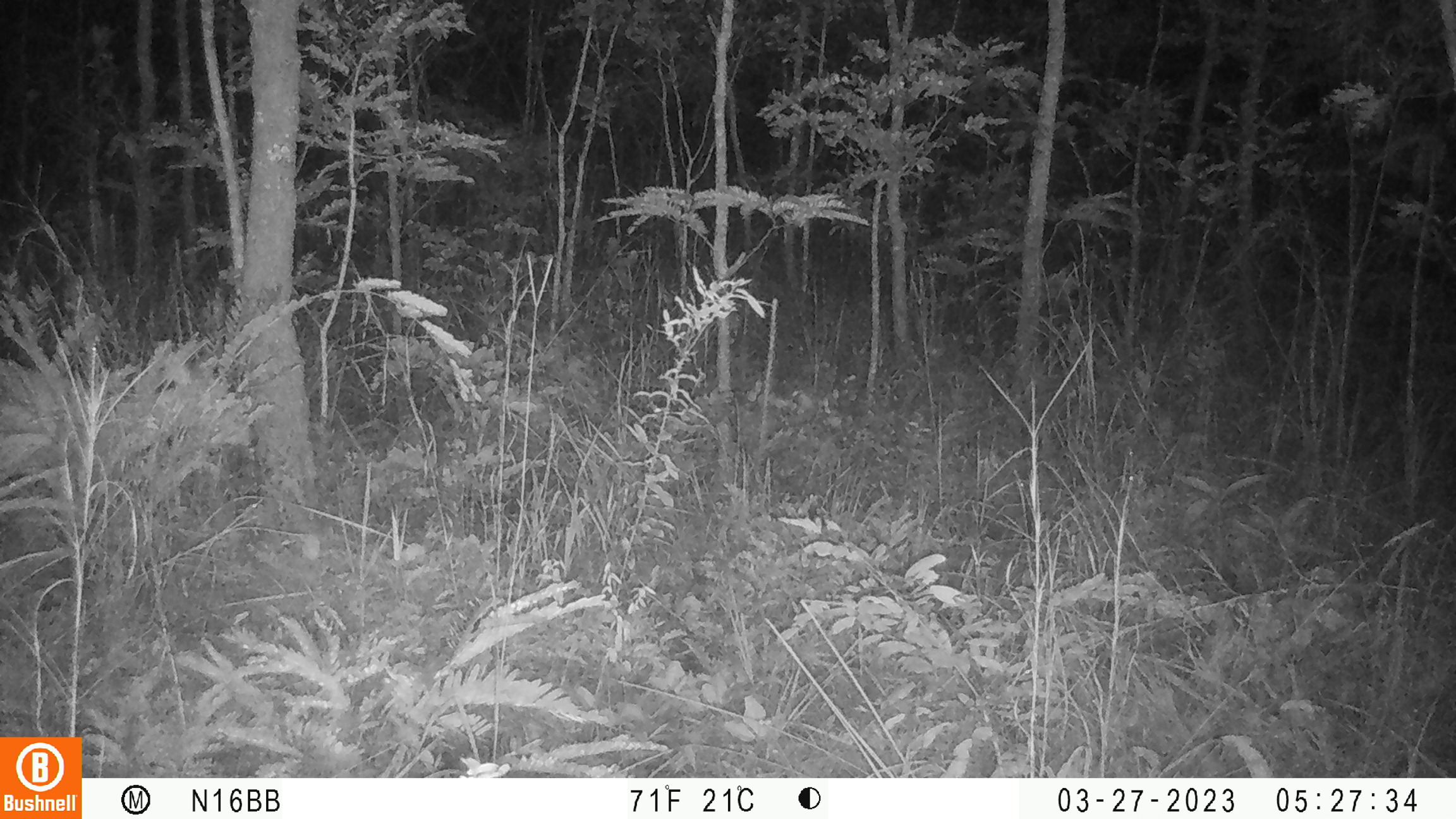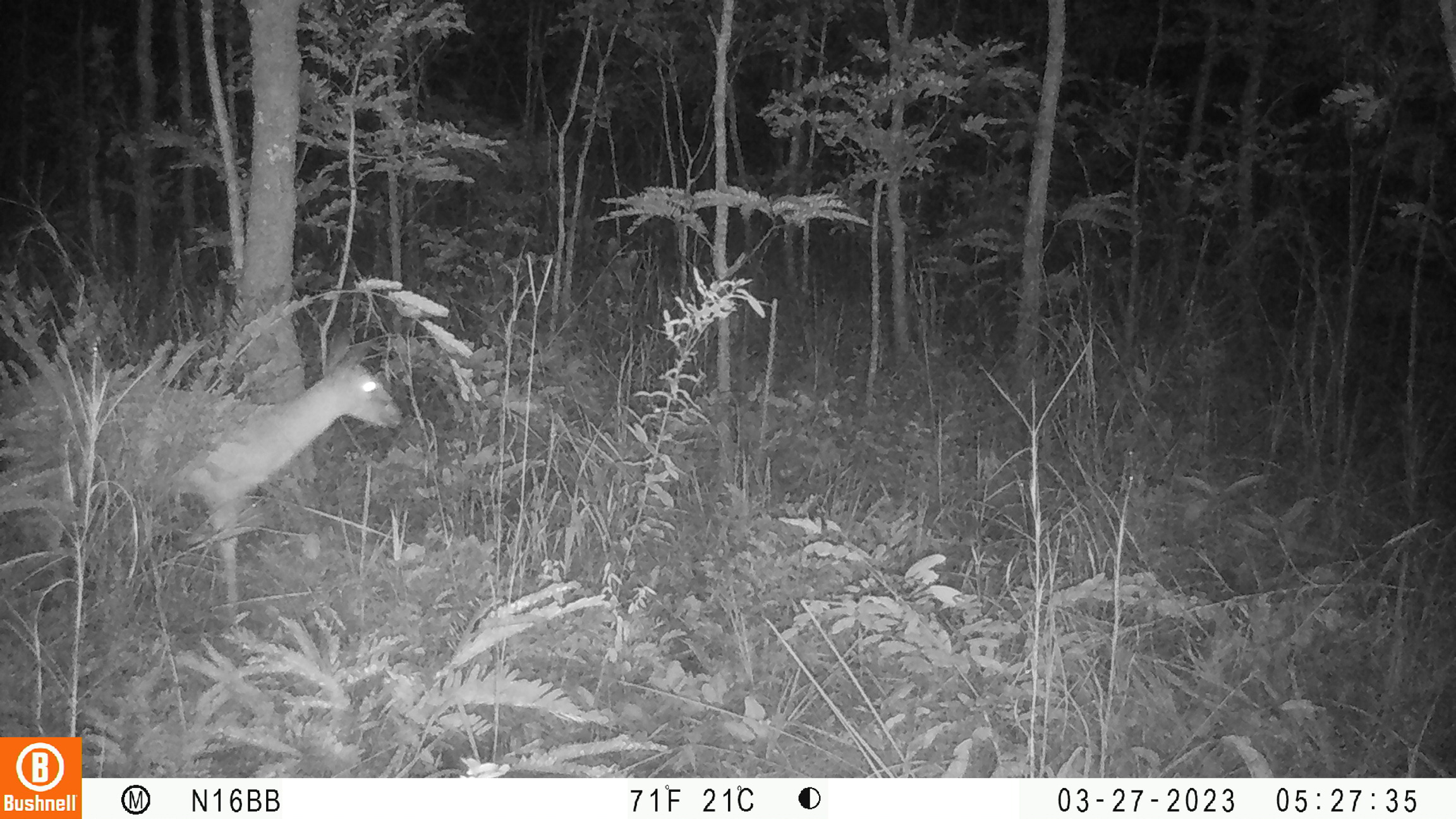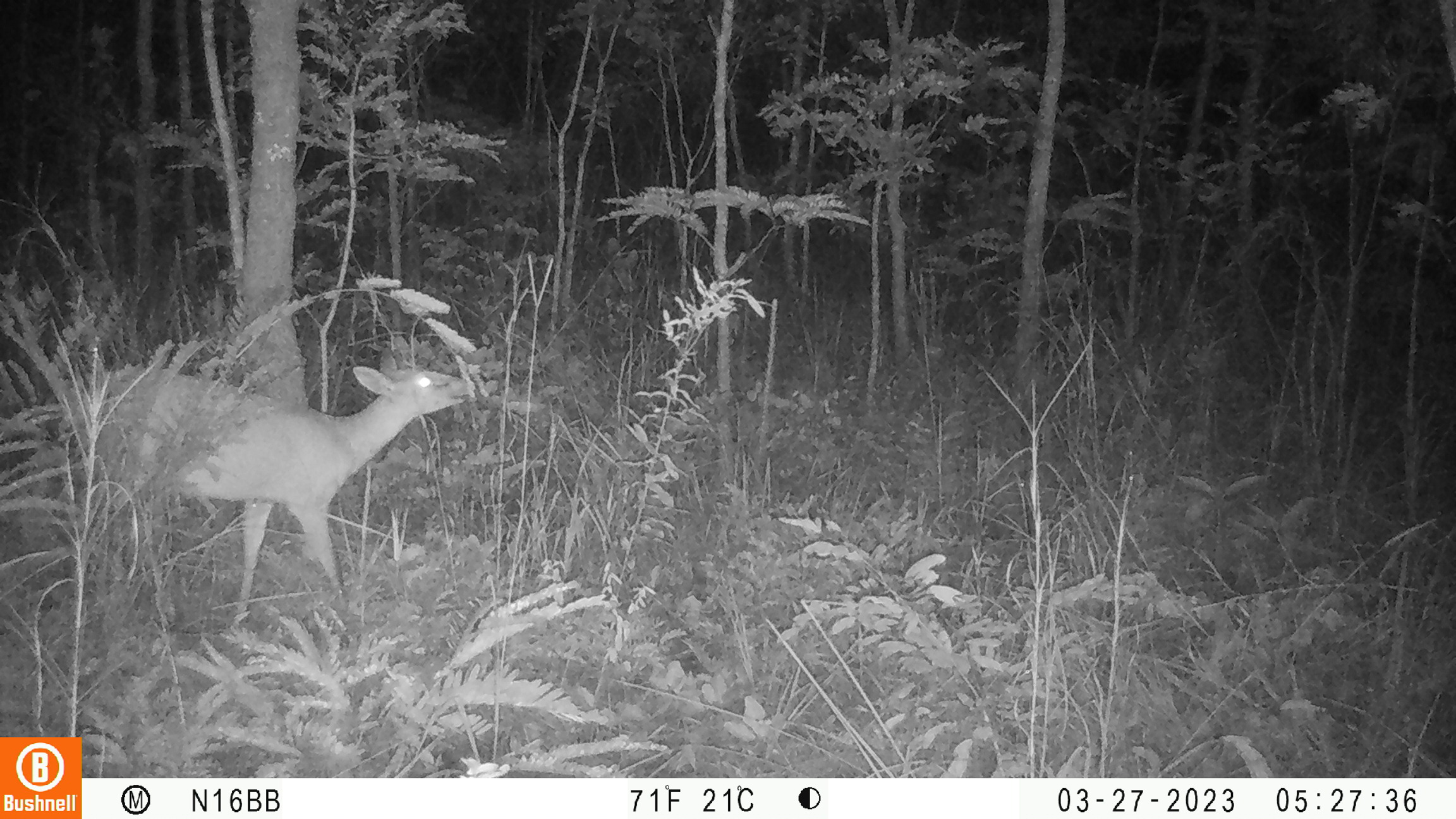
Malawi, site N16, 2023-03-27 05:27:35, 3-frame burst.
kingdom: Animalia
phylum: Chordata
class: Mammalia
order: Artiodactyla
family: Bovidae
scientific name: Antilopinae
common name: small antelope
Small antelope (Antilopinae), count 1.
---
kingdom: Animalia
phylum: Chordata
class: Mammalia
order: Artiodactyla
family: Bovidae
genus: Sylvicapra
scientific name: Sylvicapra grimmia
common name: common duiker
Common duiker (Sylvicapra grimmia), count 1.